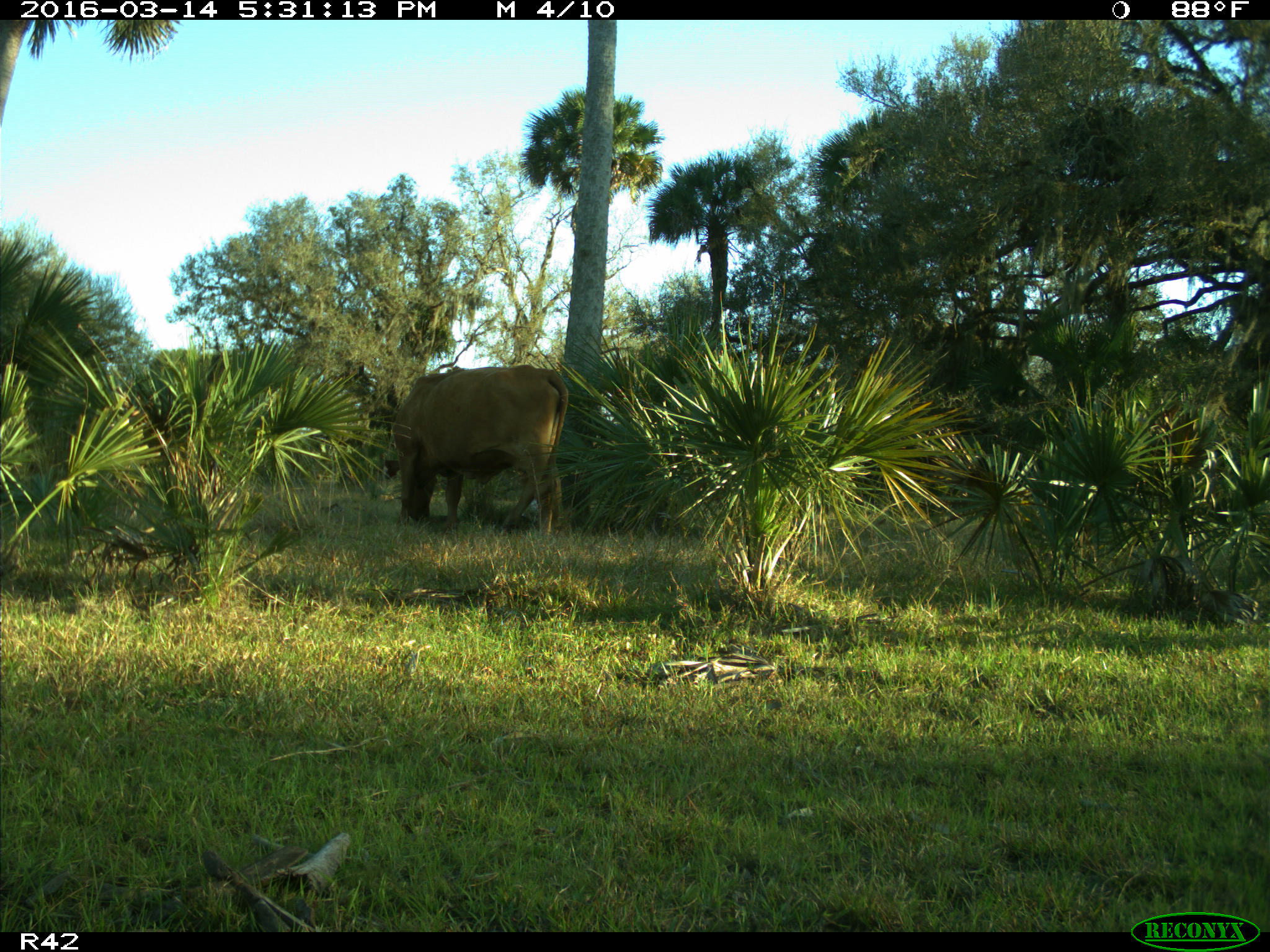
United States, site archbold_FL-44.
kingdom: Animalia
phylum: Chordata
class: Mammalia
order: Artiodactyla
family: Bovidae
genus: Bos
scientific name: Bos taurus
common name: domestic cow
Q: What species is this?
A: Bos taurus (domestic cow).